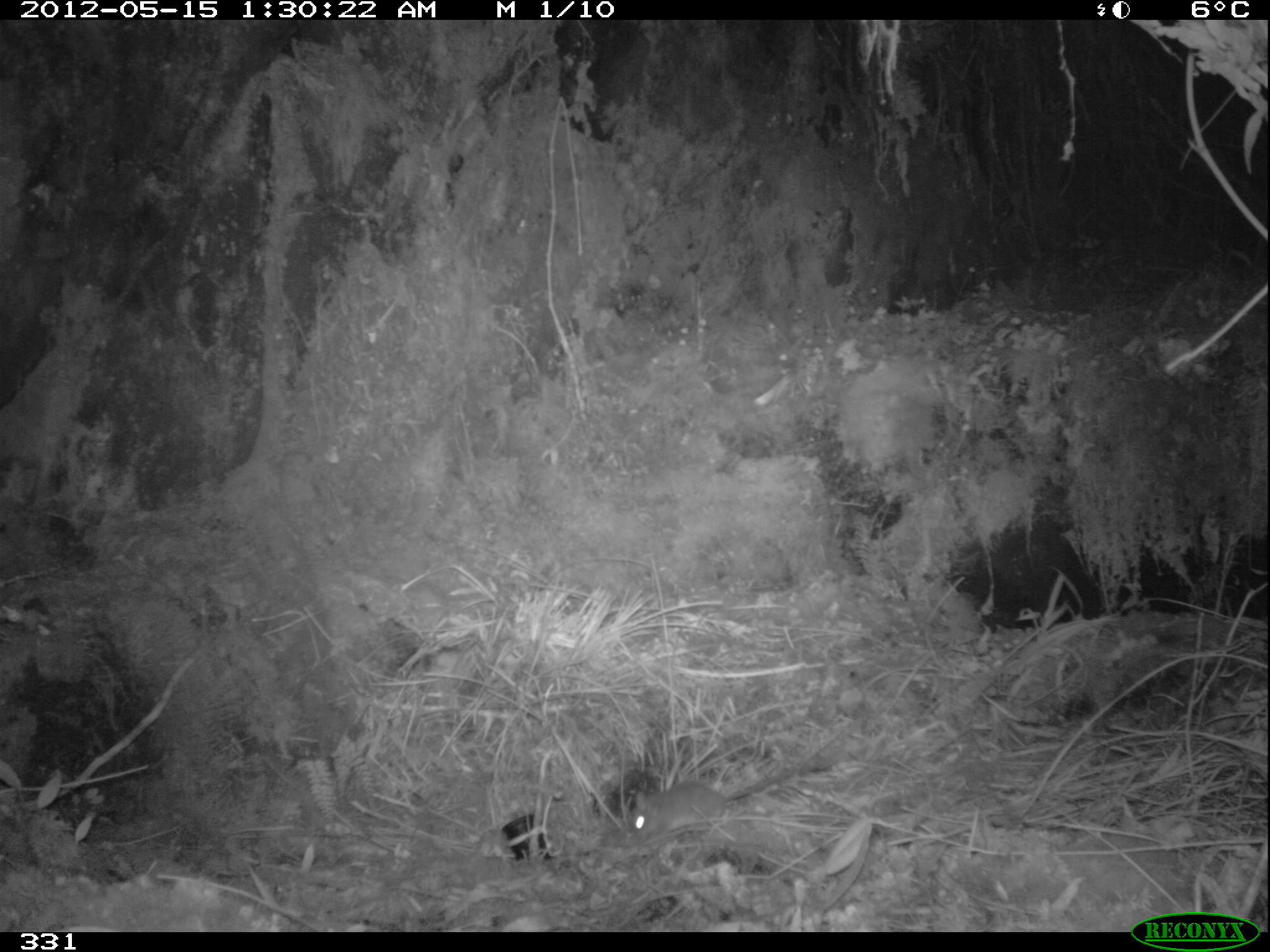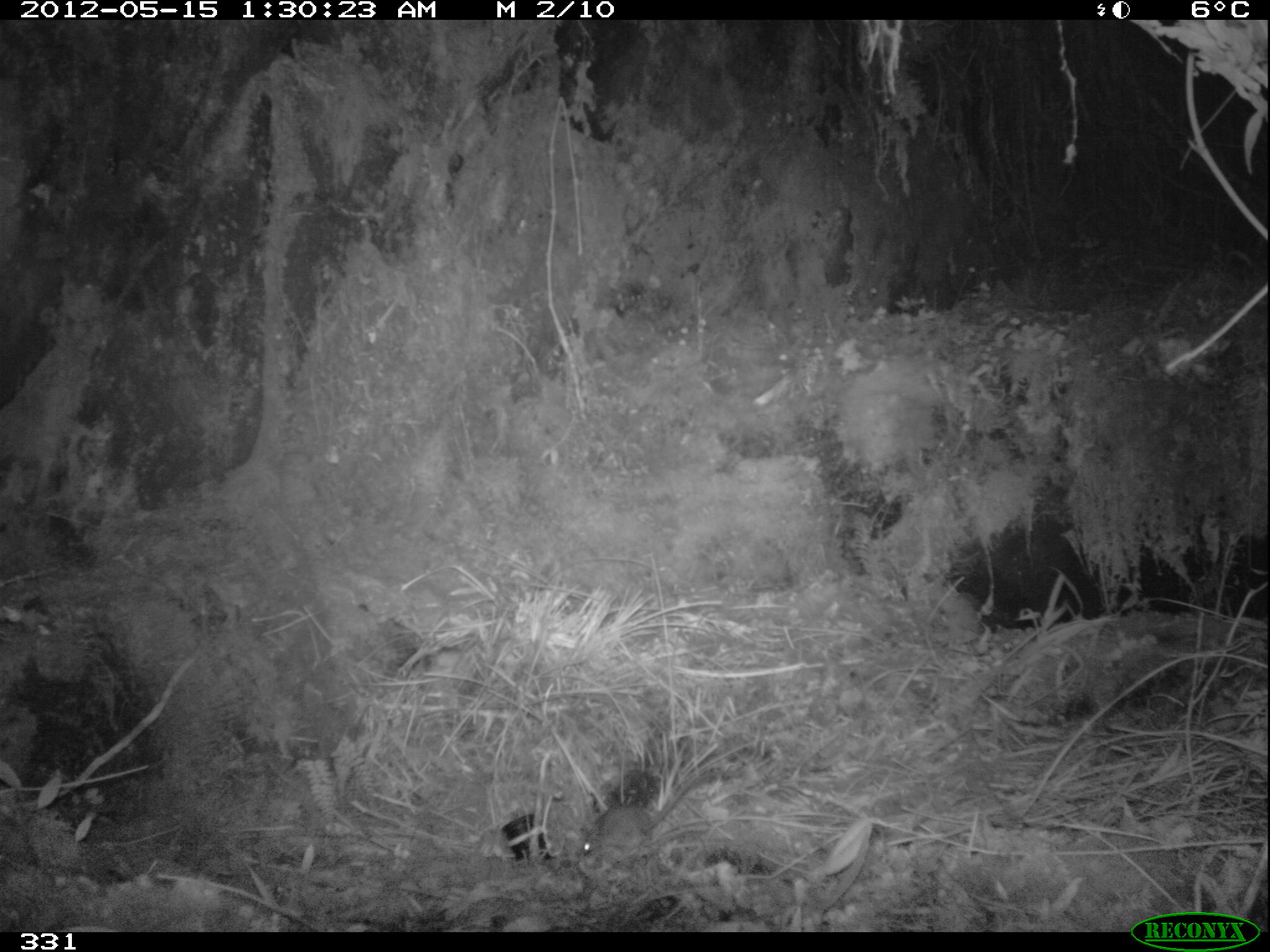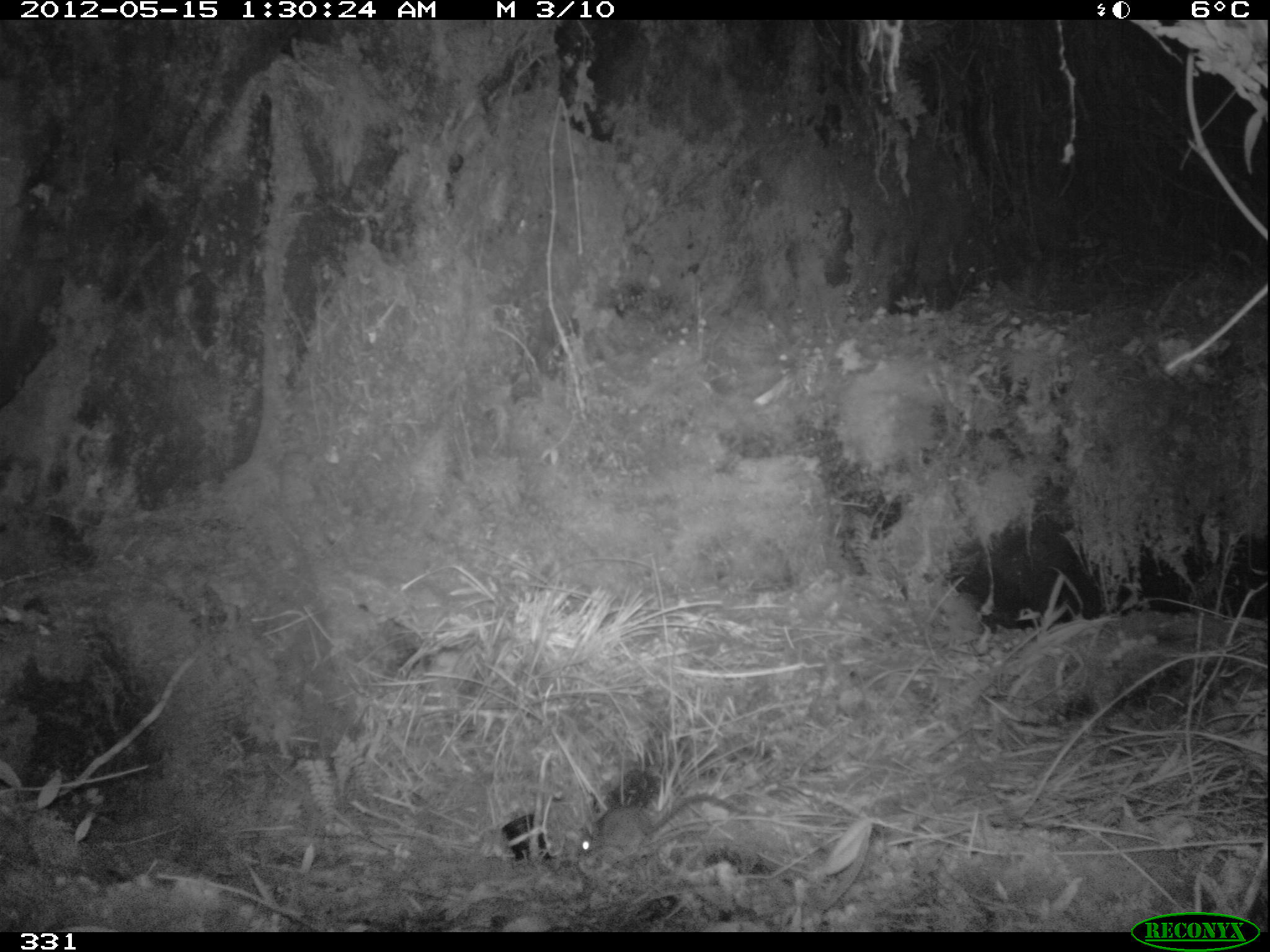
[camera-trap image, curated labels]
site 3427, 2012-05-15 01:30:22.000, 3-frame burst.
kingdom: Animalia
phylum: Chordata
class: Mammalia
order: Rodentia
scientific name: Rodentia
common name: rodents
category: unknown rodent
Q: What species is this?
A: Unknown rodent (rodents) (Rodentia).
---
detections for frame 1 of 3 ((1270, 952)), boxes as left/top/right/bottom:
unknown rodent: 626/713/872/843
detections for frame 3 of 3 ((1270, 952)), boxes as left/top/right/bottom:
unknown rodent: 574/793/776/870